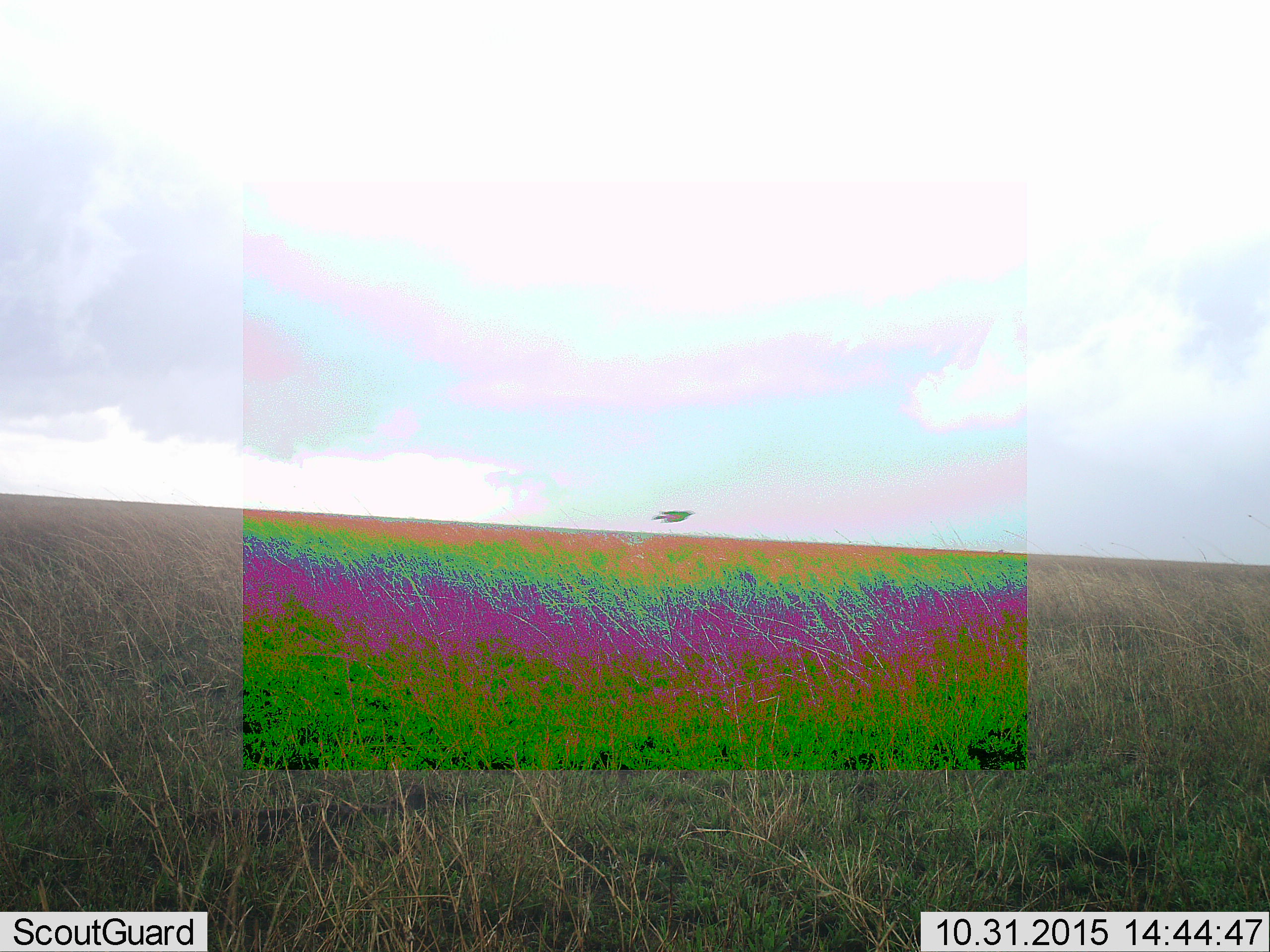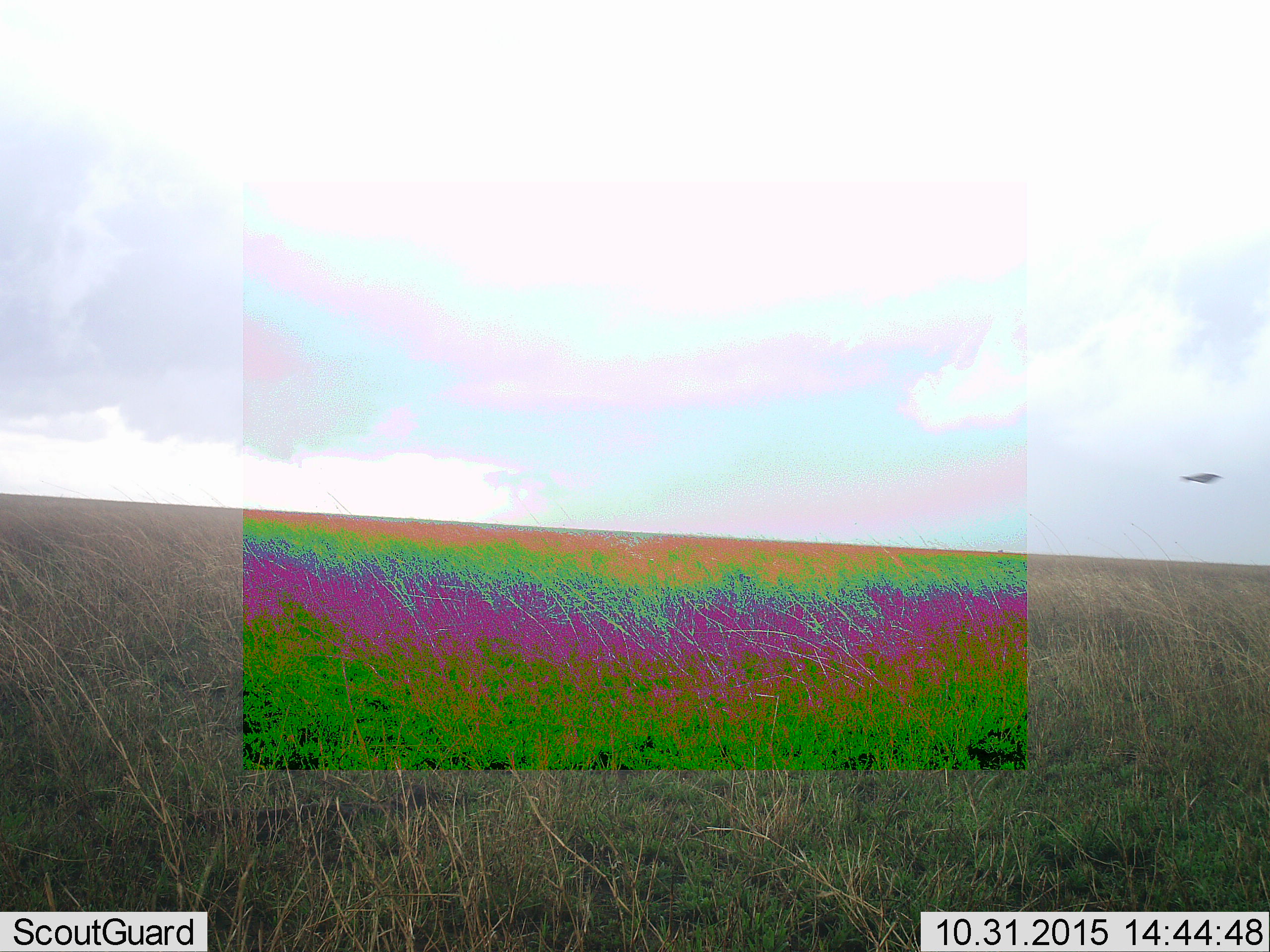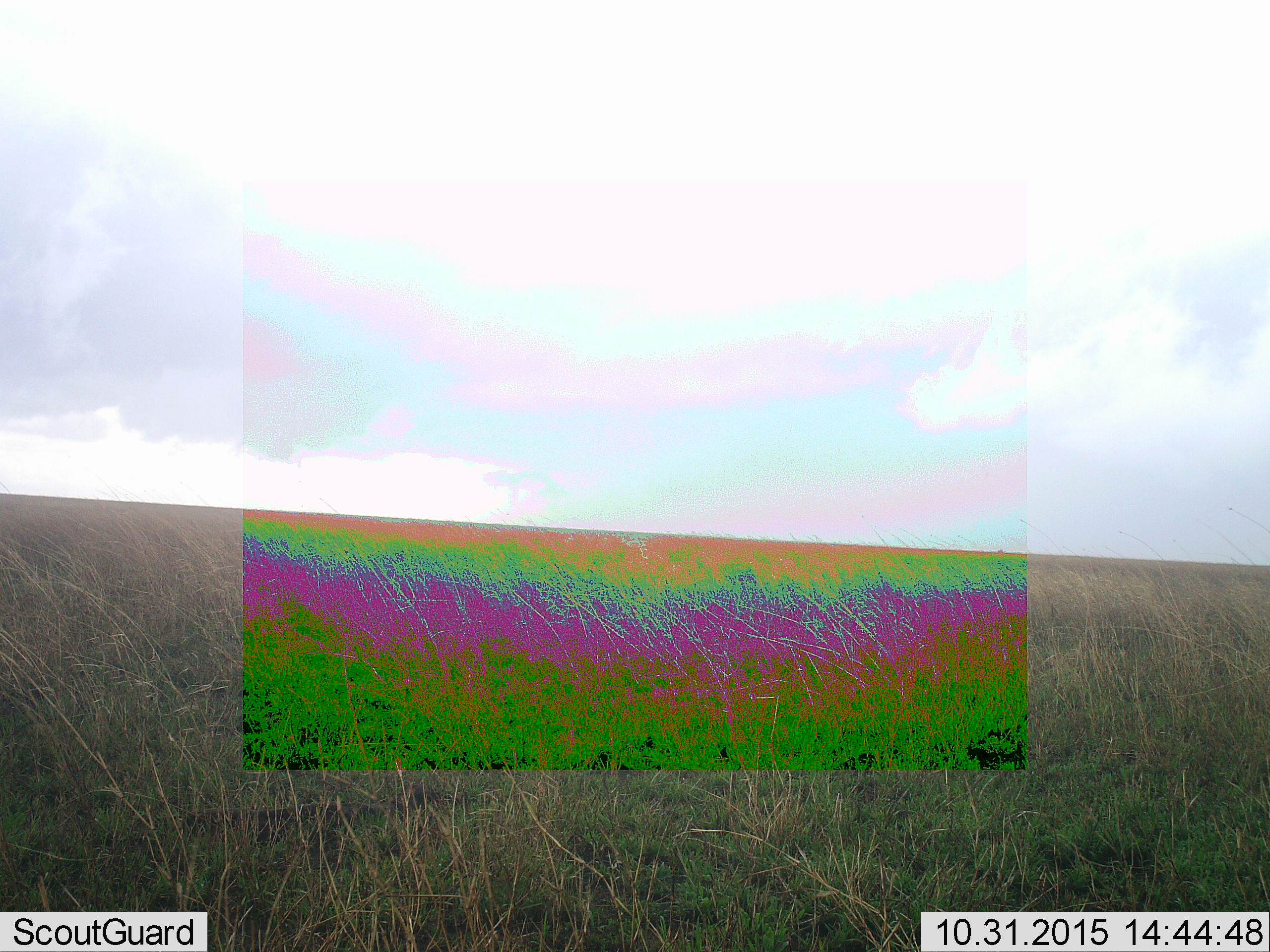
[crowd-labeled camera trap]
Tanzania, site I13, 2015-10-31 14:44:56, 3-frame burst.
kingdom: Animalia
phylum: Chordata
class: Aves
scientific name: Aves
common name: bird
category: otherbird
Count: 1.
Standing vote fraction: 0%.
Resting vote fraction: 0%.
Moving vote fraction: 83%.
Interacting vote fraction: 17%.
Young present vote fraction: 0%.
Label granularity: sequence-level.